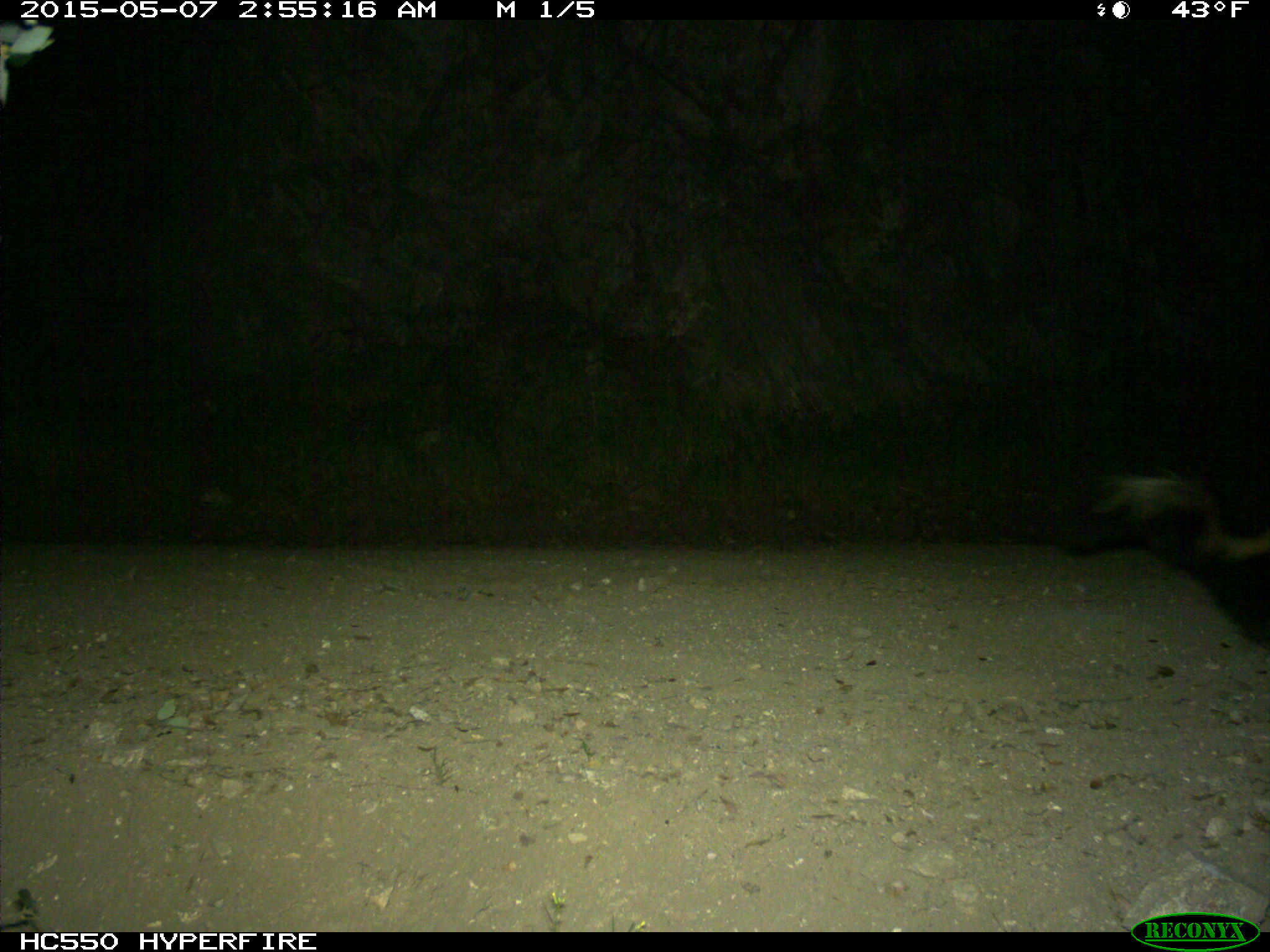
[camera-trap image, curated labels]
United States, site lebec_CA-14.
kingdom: Animalia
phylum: Chordata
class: Mammalia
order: Carnivora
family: Mephitidae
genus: Mephitis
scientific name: Mephitis mephitis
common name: striped skunk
Mephitis mephitis (striped skunk).